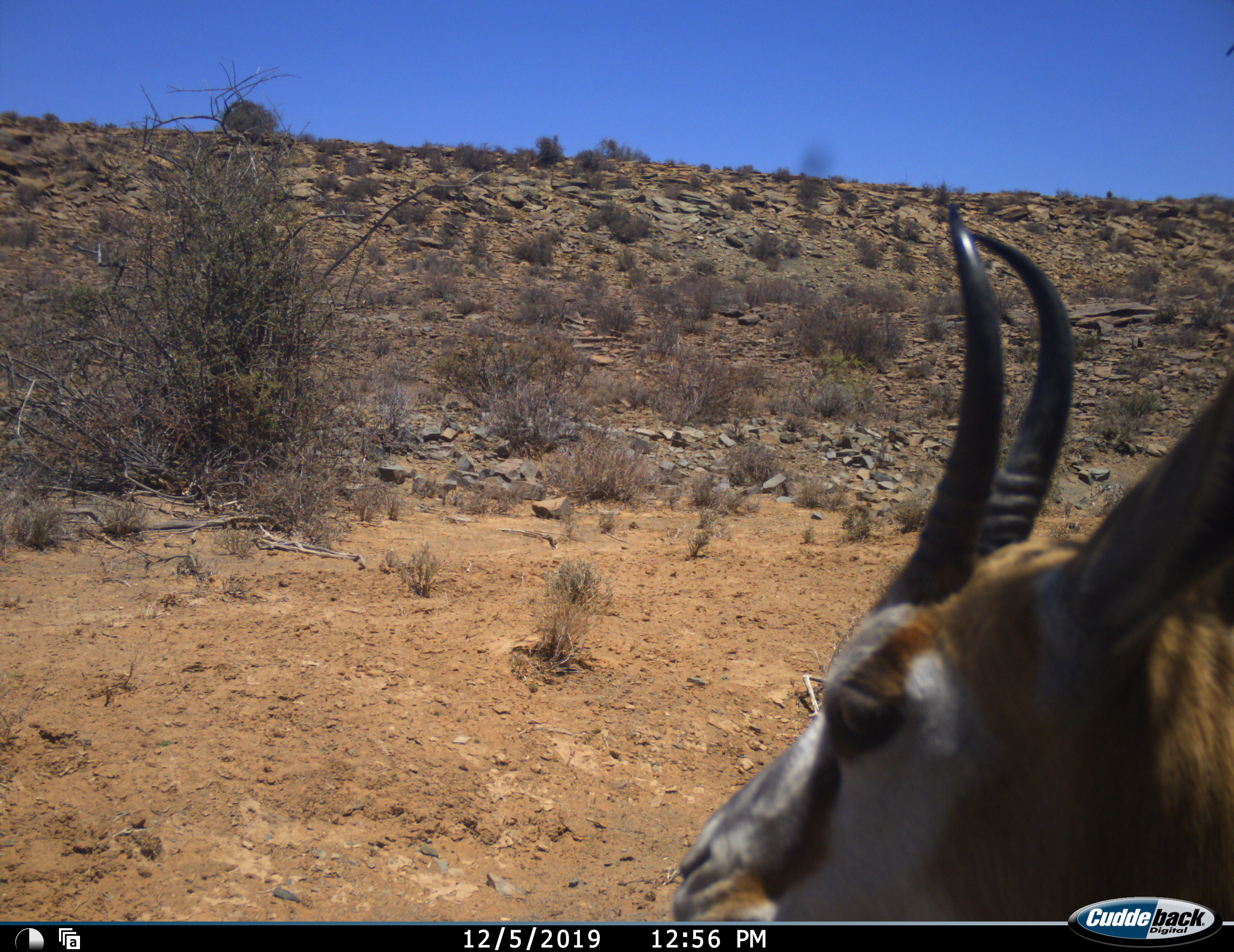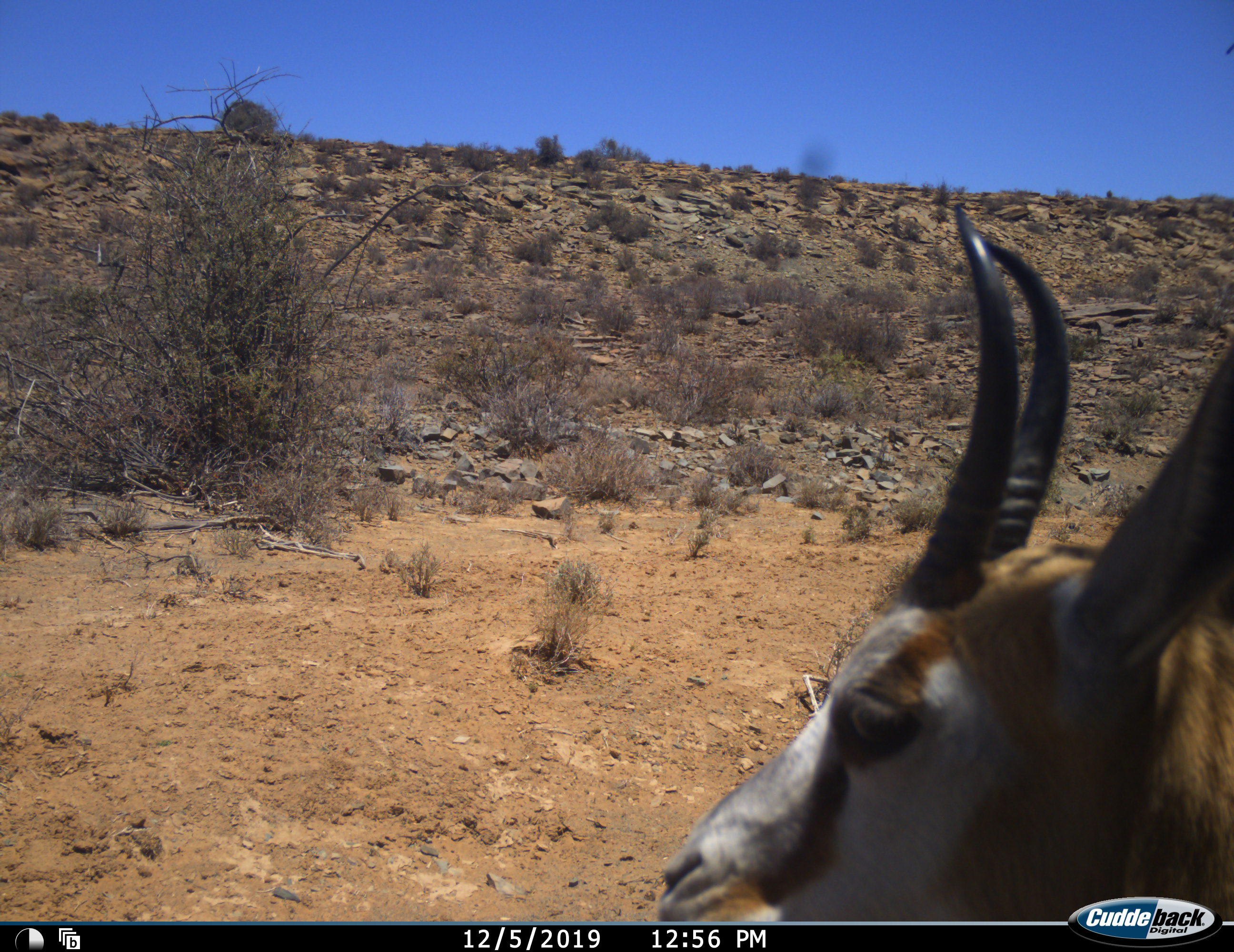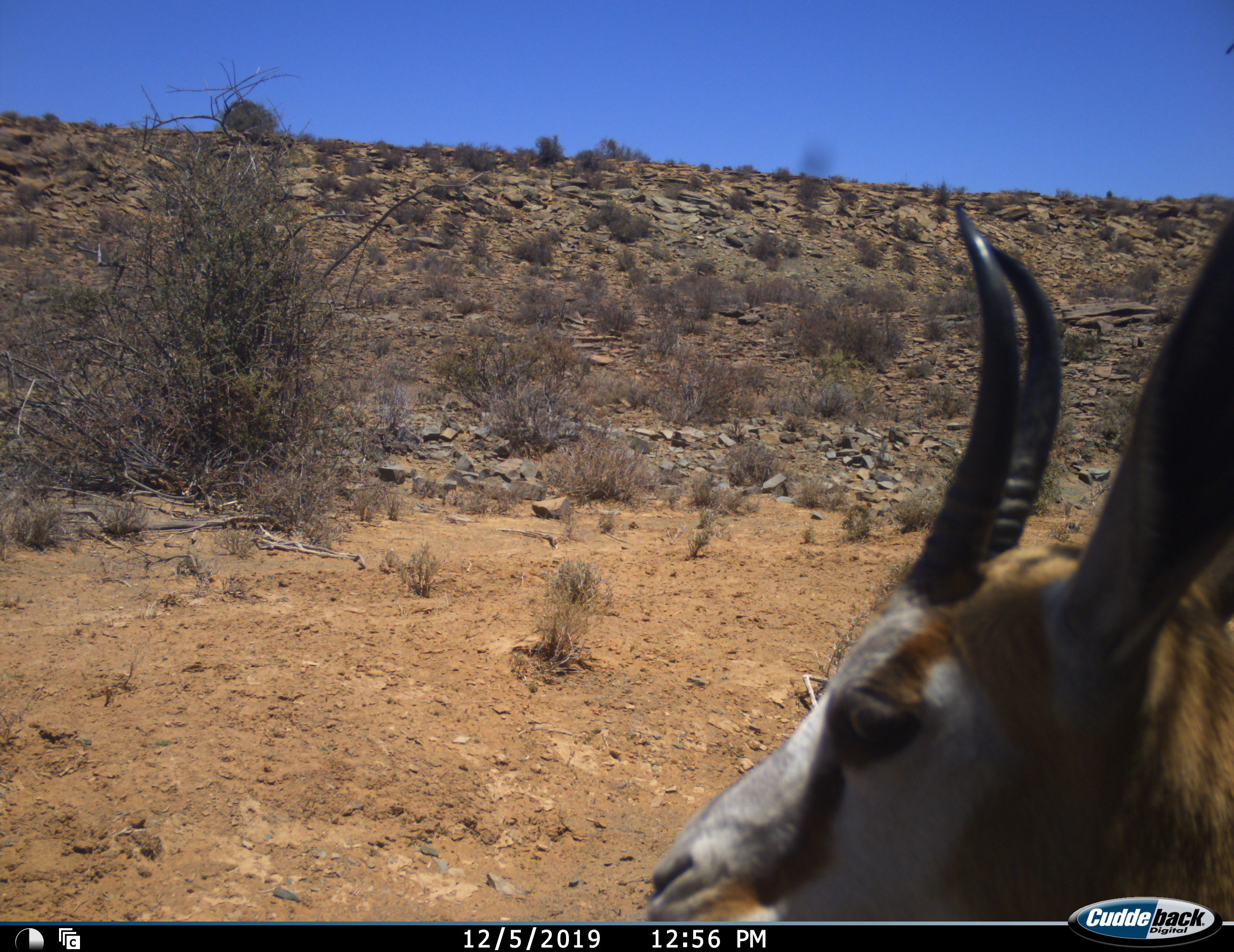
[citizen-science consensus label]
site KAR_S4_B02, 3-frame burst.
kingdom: Animalia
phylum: Chordata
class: Mammalia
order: Artiodactyla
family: Bovidae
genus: Antidorcas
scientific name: Antidorcas marsupialis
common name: springbok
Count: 1.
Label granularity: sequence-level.